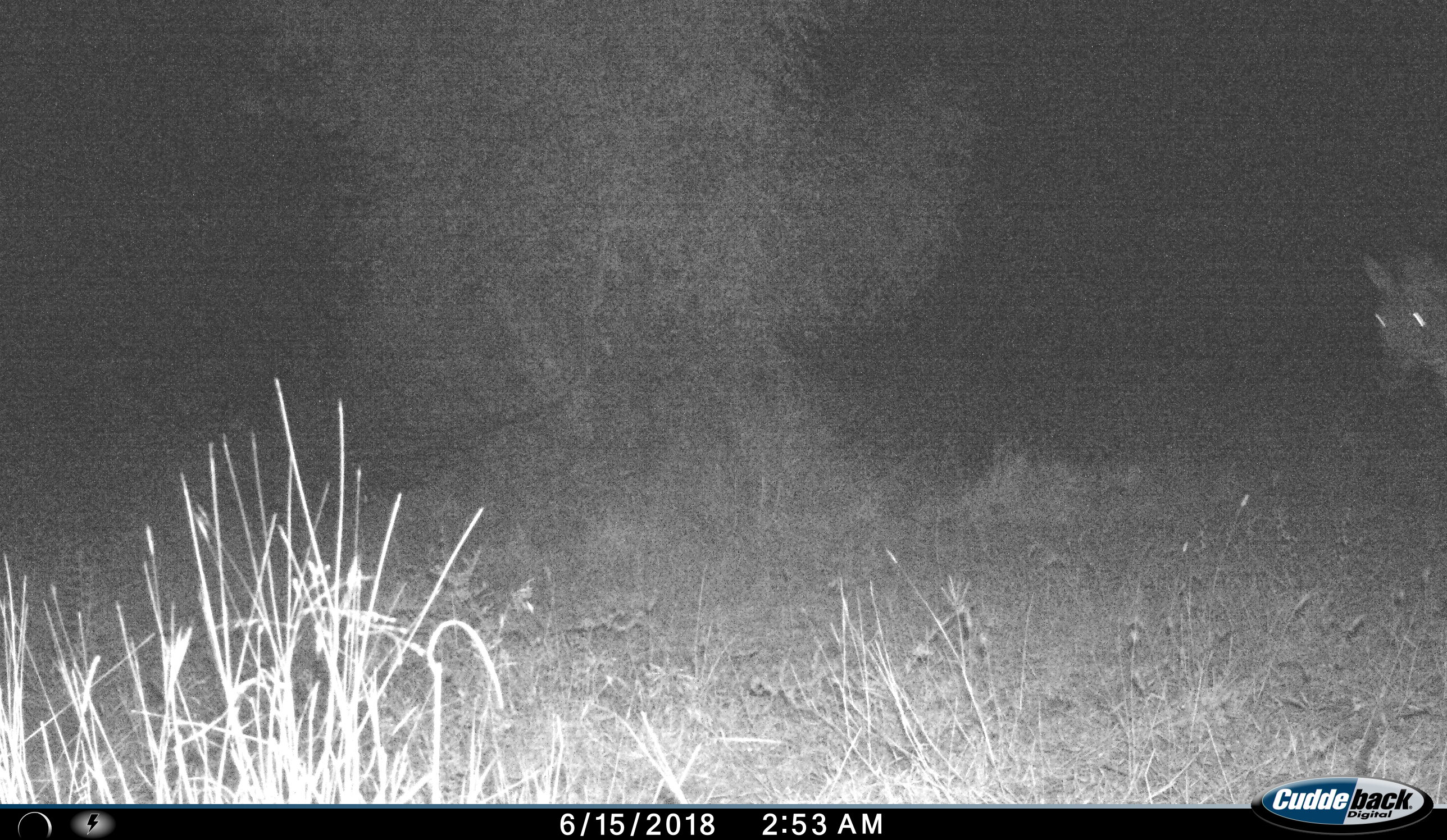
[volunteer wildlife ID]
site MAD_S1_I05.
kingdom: Animalia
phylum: Chordata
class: Mammalia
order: Perissodactyla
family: Equidae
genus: Equus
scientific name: Equus quagga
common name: plains zebra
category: zebraplains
Zebraplains (plains zebra) (Equus quagga), count 1. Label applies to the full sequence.